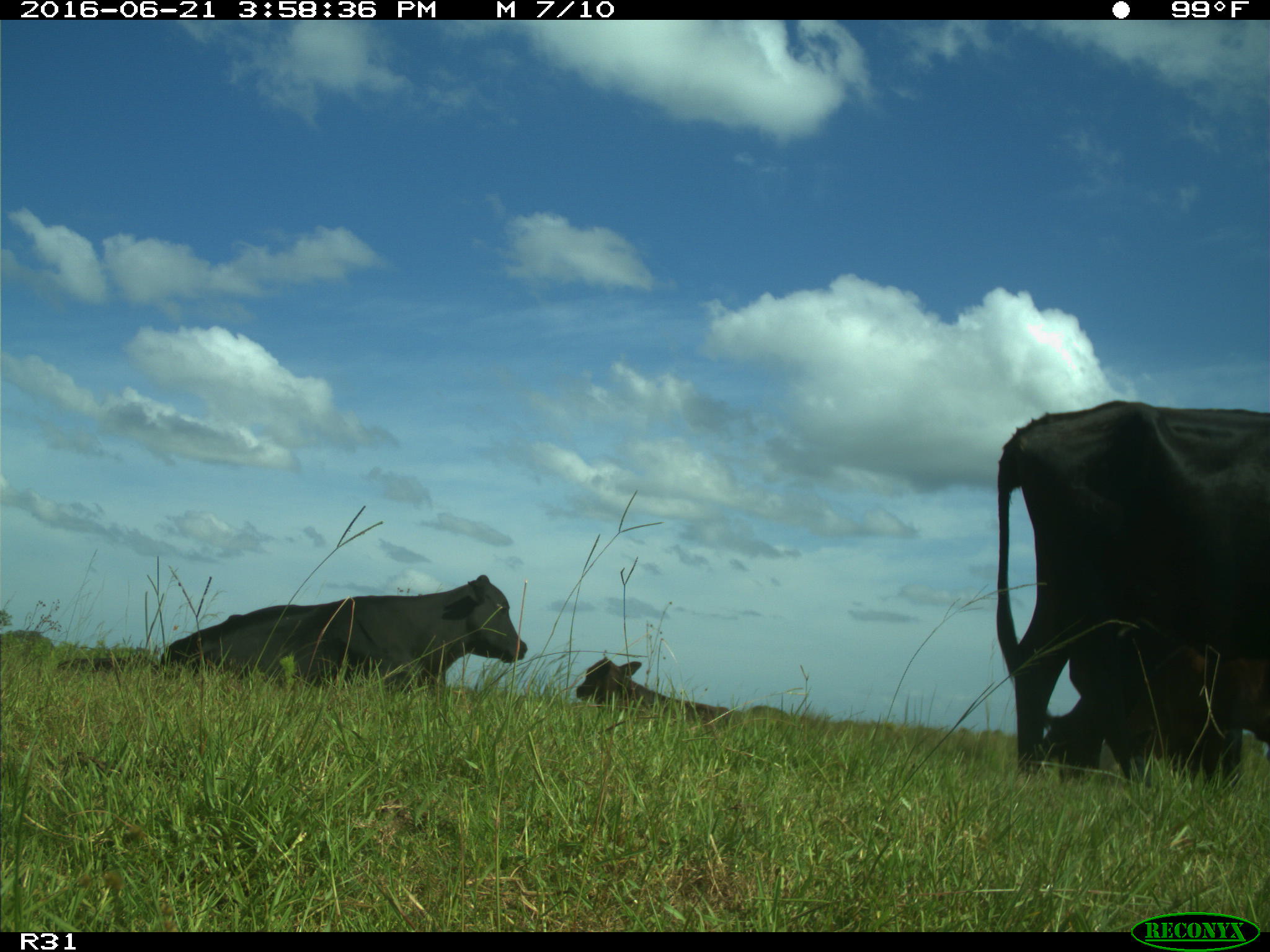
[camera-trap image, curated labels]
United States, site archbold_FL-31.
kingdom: Animalia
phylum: Chordata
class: Mammalia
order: Artiodactyla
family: Bovidae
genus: Bos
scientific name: Bos taurus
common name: domestic cow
Bos taurus (domestic cow).